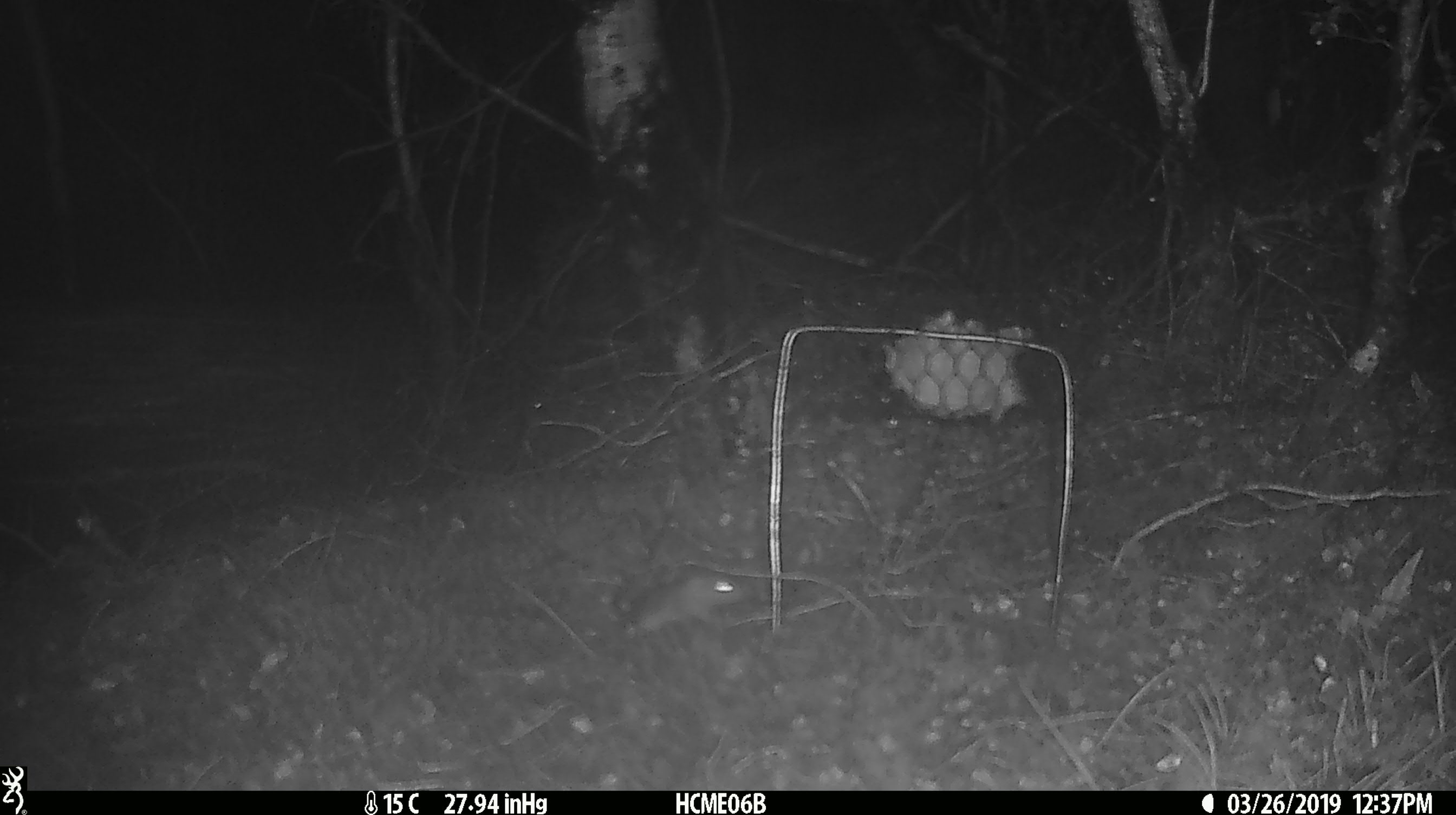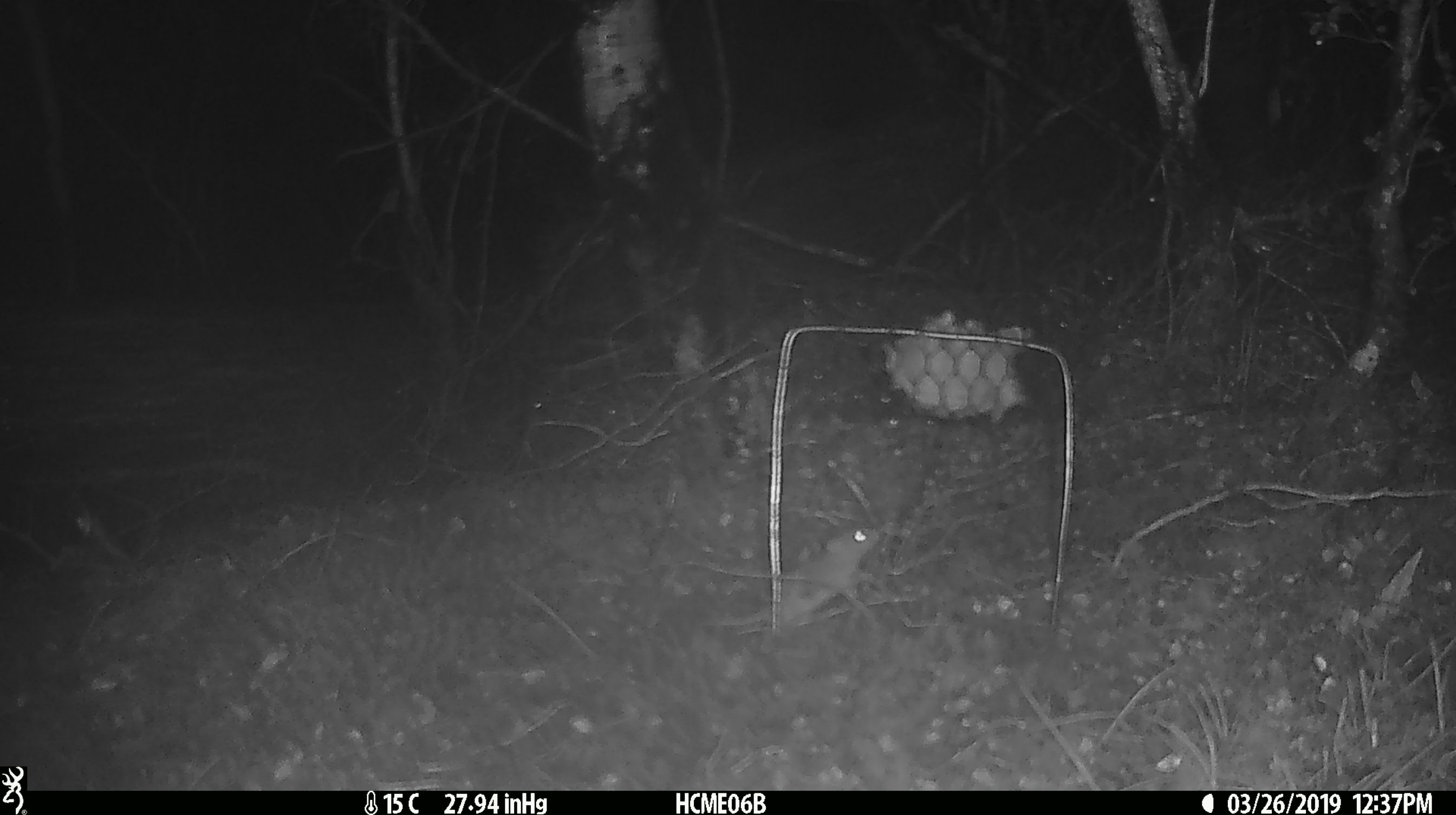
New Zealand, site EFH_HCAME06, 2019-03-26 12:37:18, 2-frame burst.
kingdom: Animalia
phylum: Chordata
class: Mammalia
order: Rodentia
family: Muridae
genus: Mus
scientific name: Mus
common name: mouse